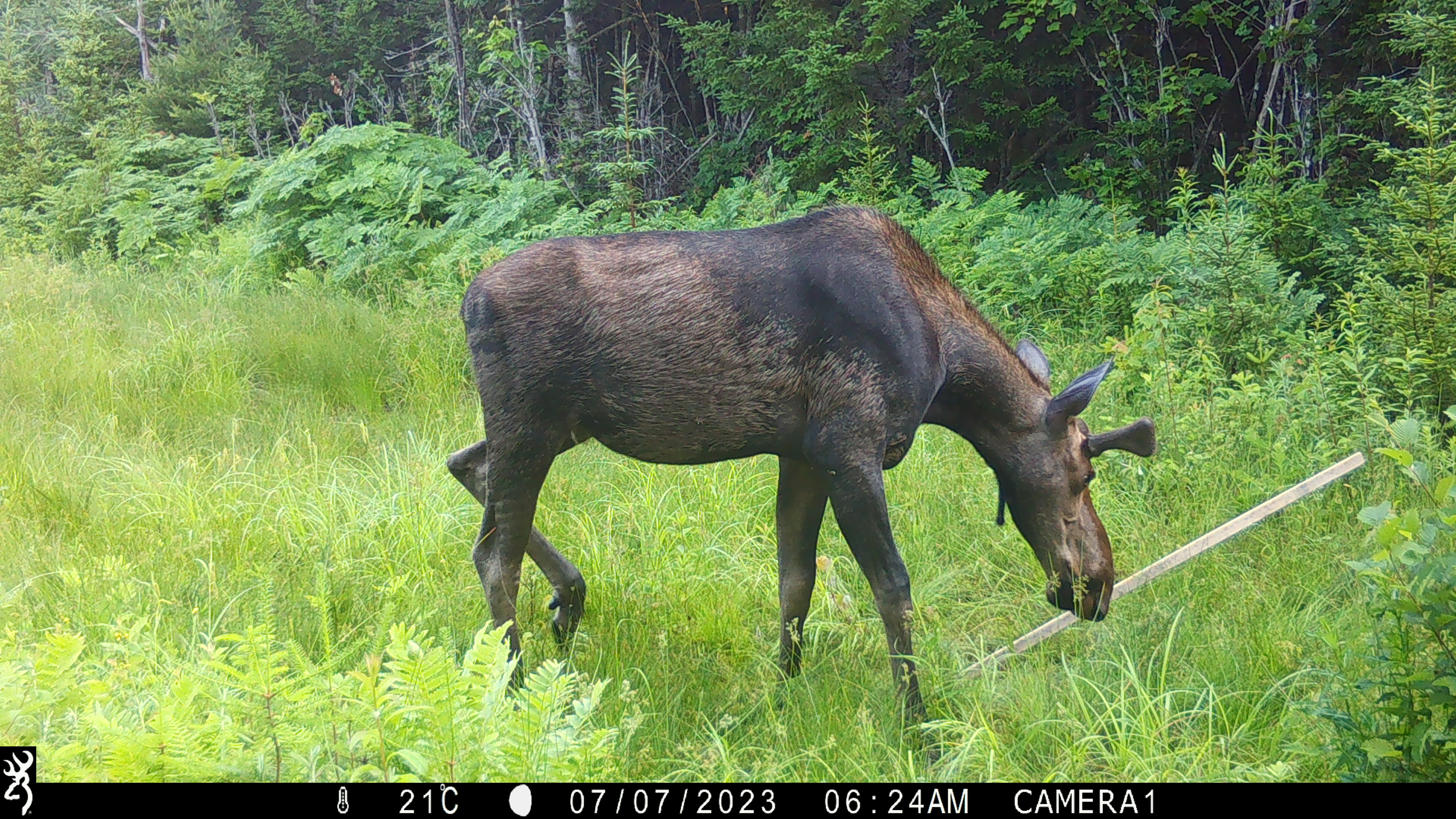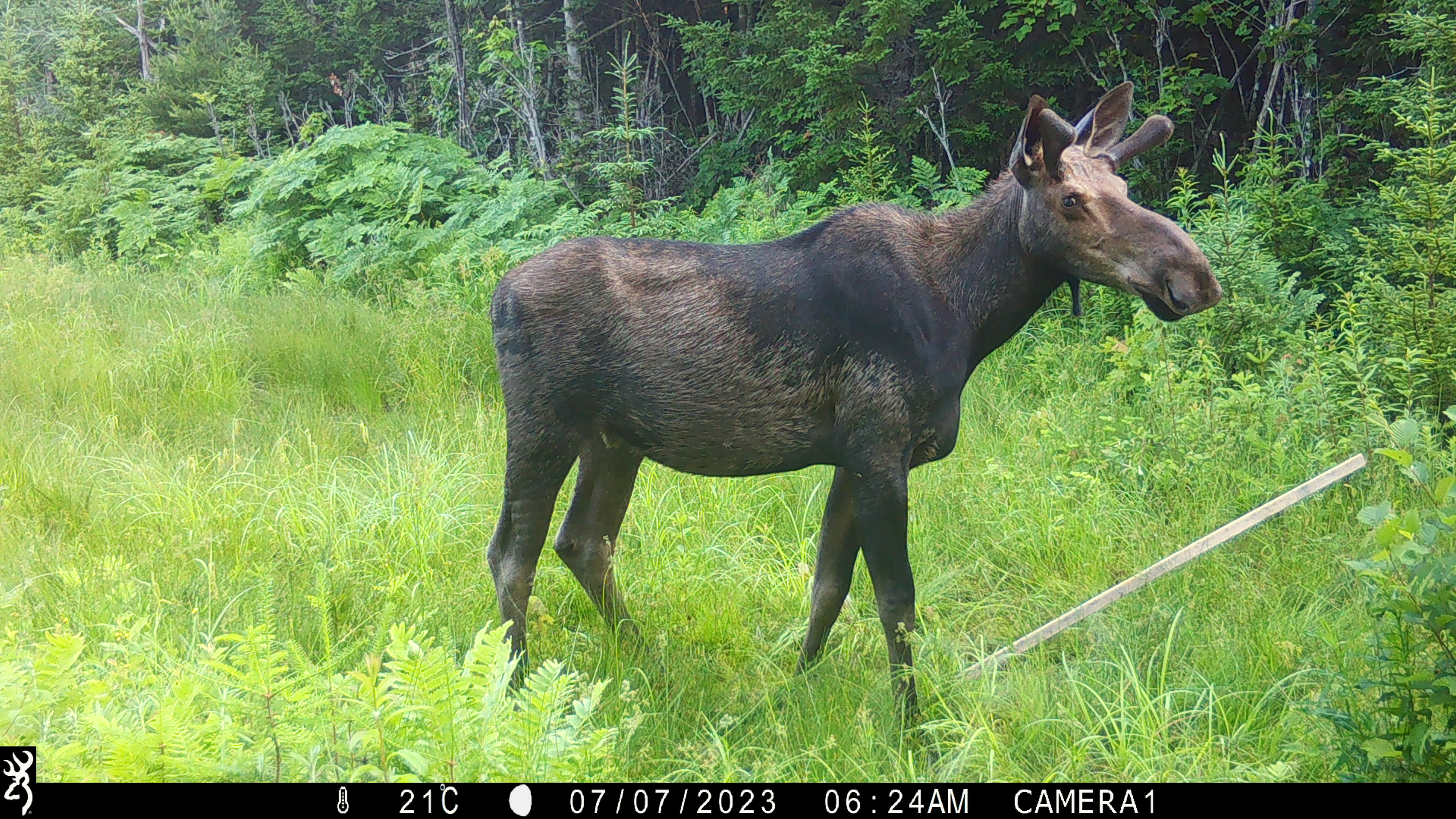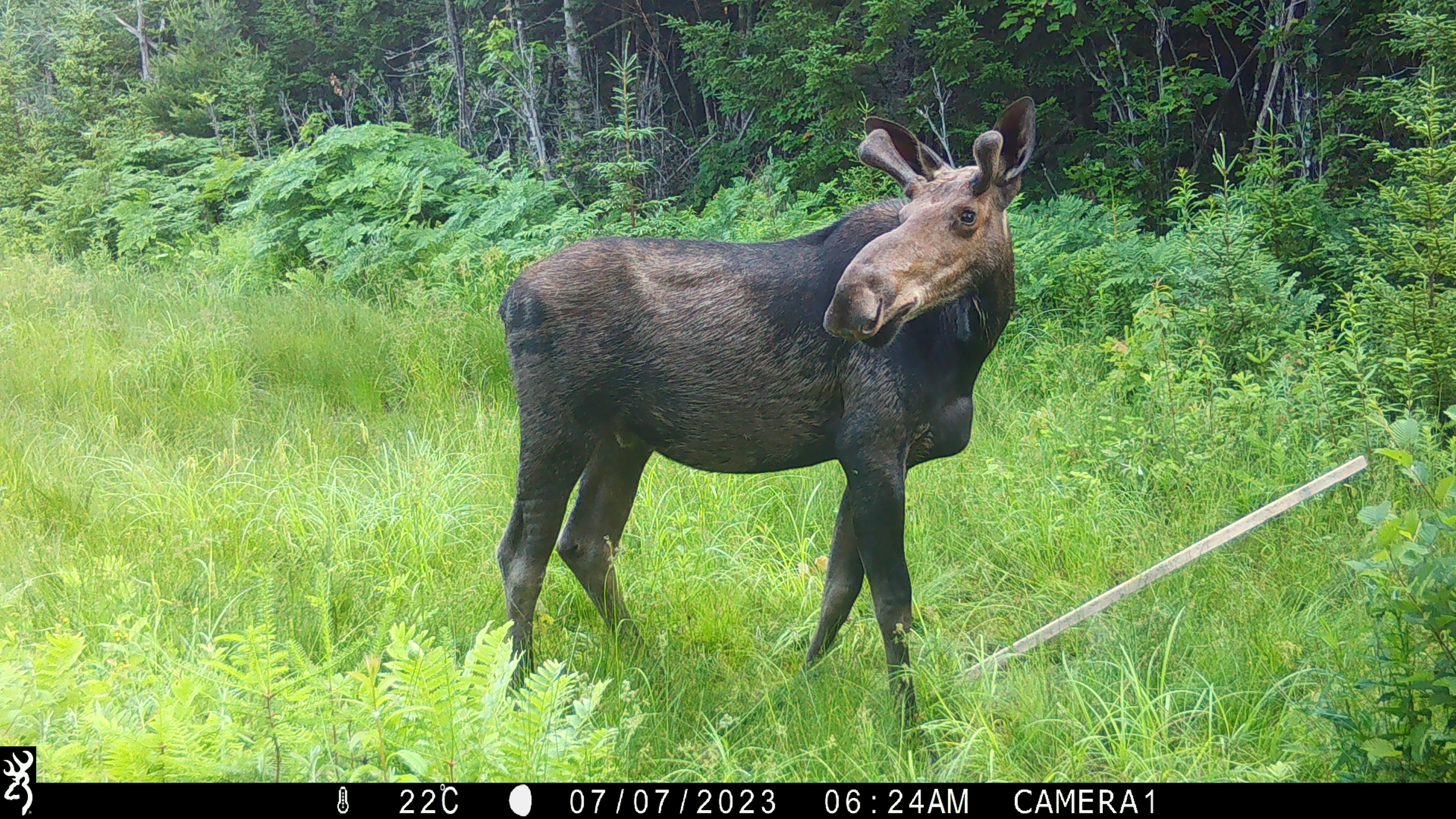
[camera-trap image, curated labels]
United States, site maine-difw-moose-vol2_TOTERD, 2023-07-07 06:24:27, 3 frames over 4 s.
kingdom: Animalia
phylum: Chordata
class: Mammalia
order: Artiodactyla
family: Cervidae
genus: Alces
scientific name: Alces alces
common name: moose